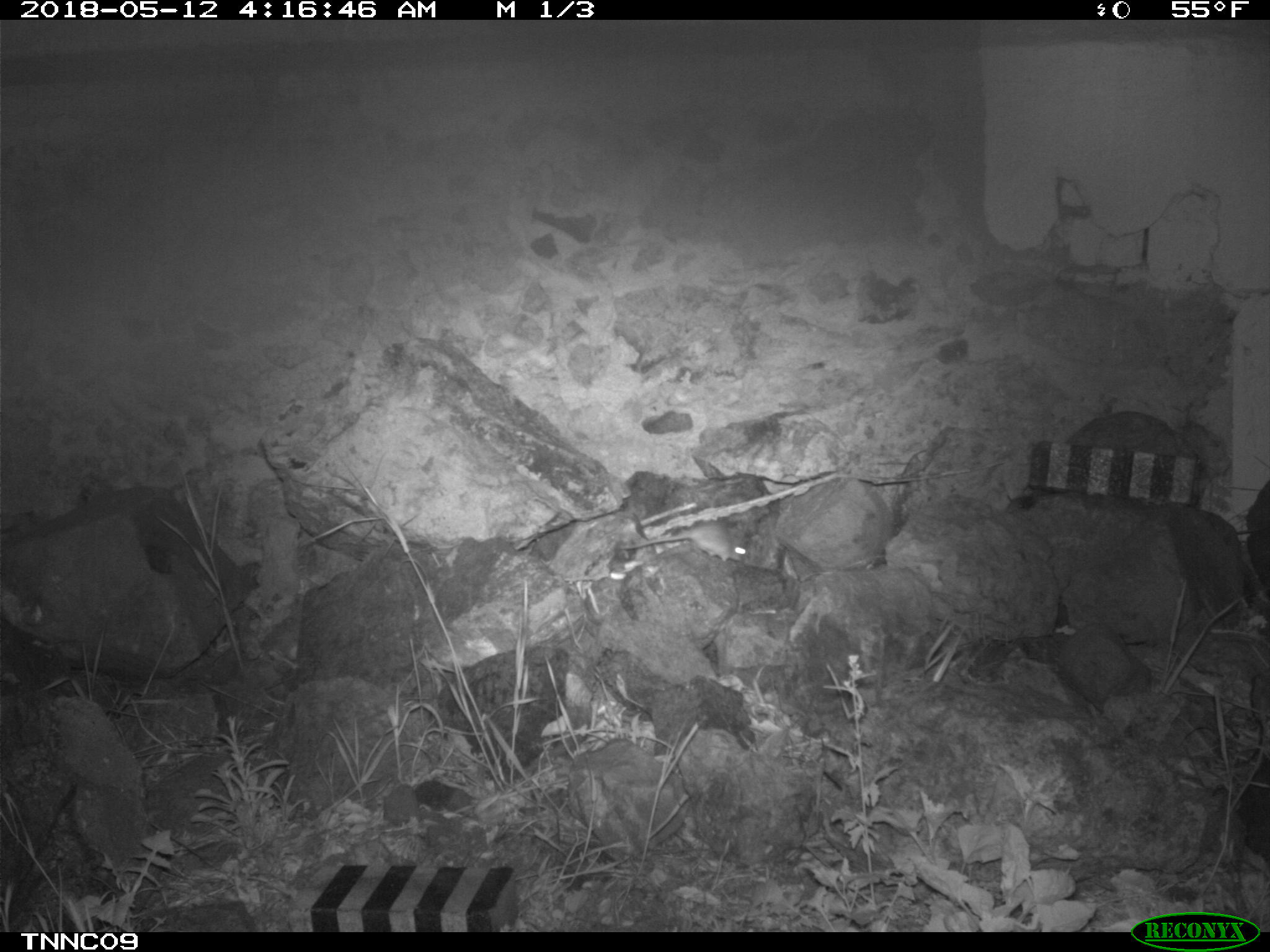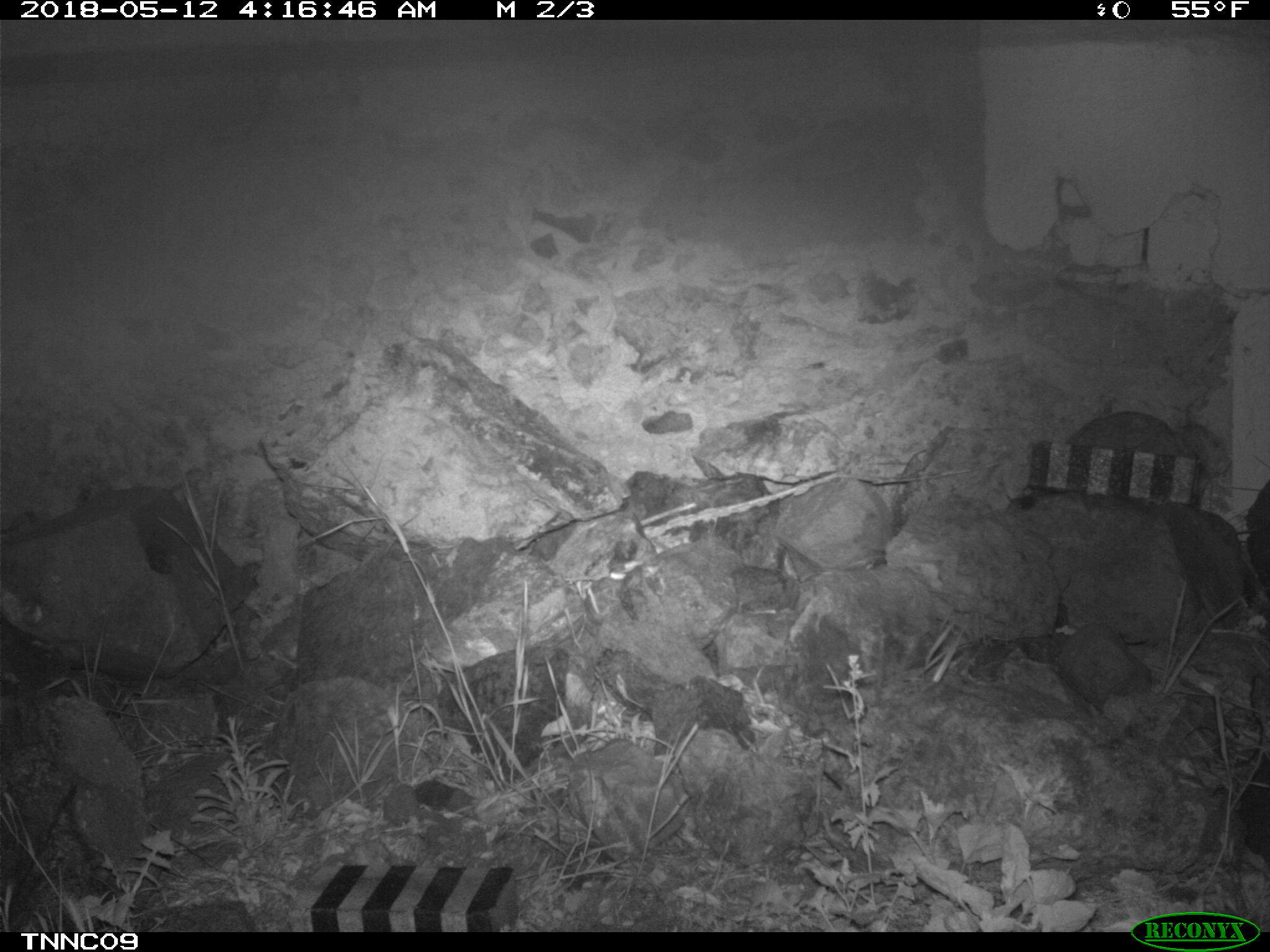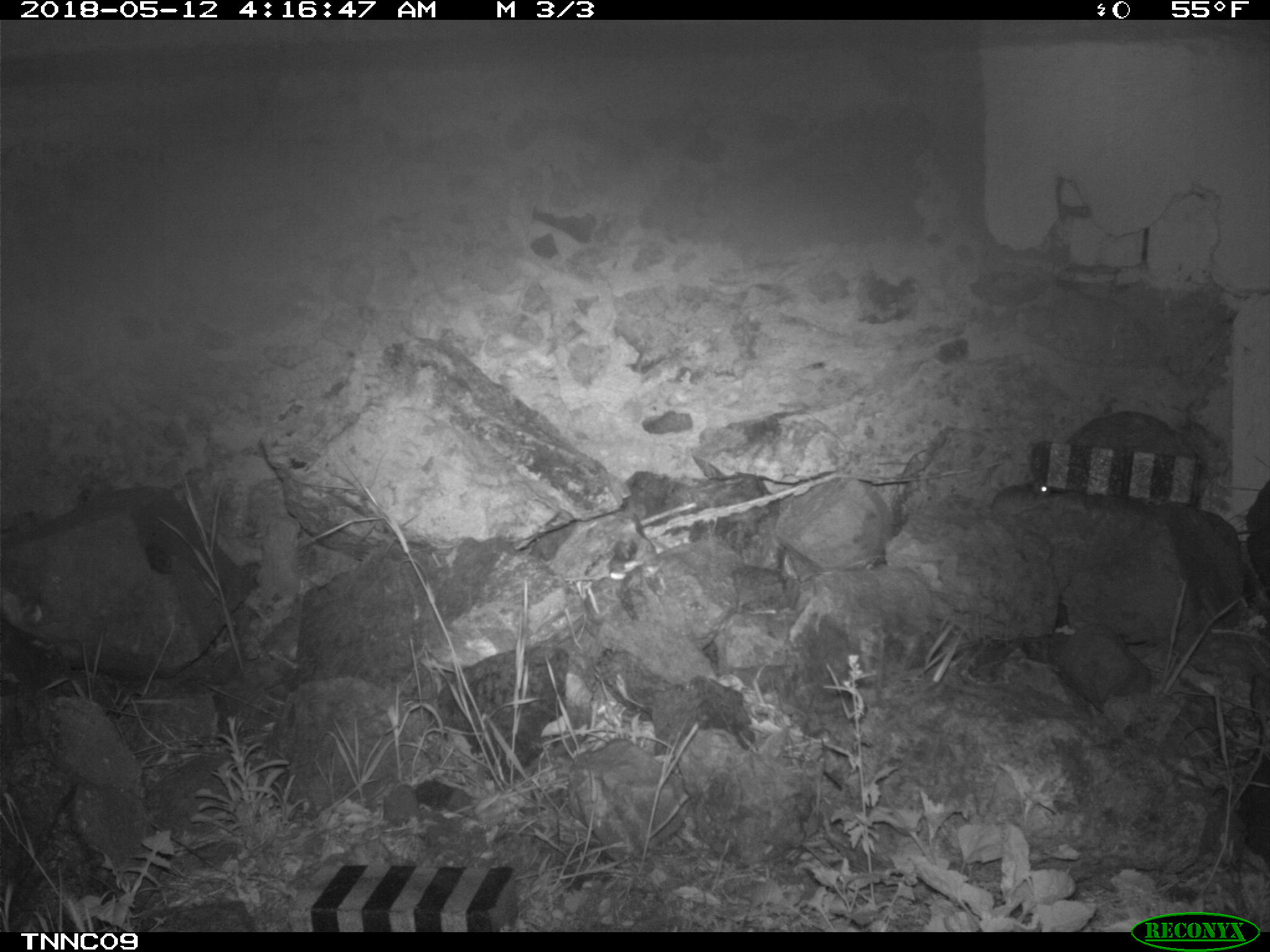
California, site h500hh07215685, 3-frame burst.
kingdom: Animalia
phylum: Chordata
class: Mammalia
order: Rodentia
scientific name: Rodentia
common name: rodent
Rodent (Rodentia).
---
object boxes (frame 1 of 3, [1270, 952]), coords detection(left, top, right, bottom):
rodent: detection(620, 519, 745, 563)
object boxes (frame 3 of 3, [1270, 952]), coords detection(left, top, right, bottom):
rodent: detection(1036, 480, 1050, 497)